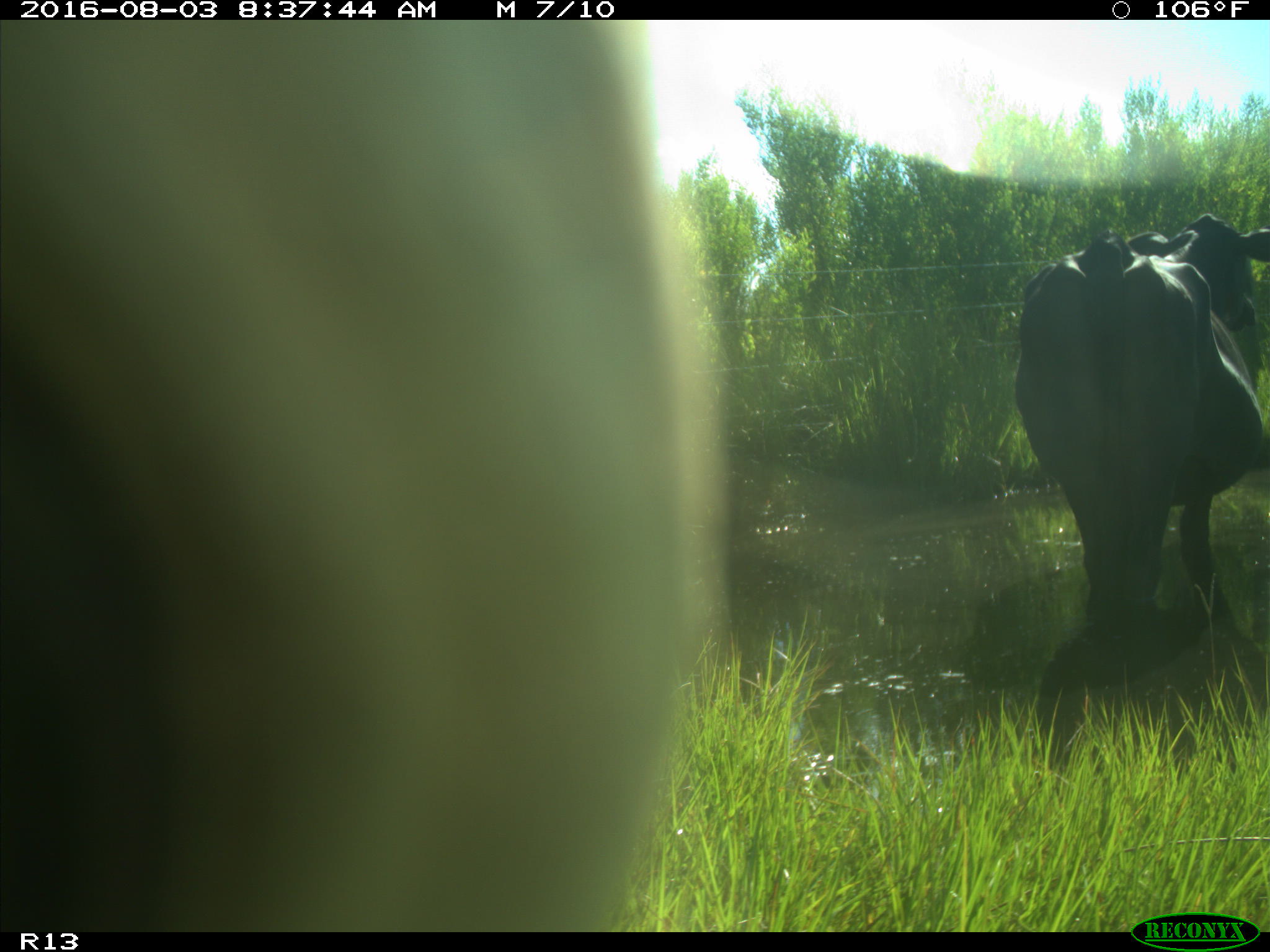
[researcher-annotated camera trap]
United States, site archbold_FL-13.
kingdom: Animalia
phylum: Chordata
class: Mammalia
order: Artiodactyla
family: Bovidae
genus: Bos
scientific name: Bos taurus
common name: domestic cow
Bos taurus (domestic cow).